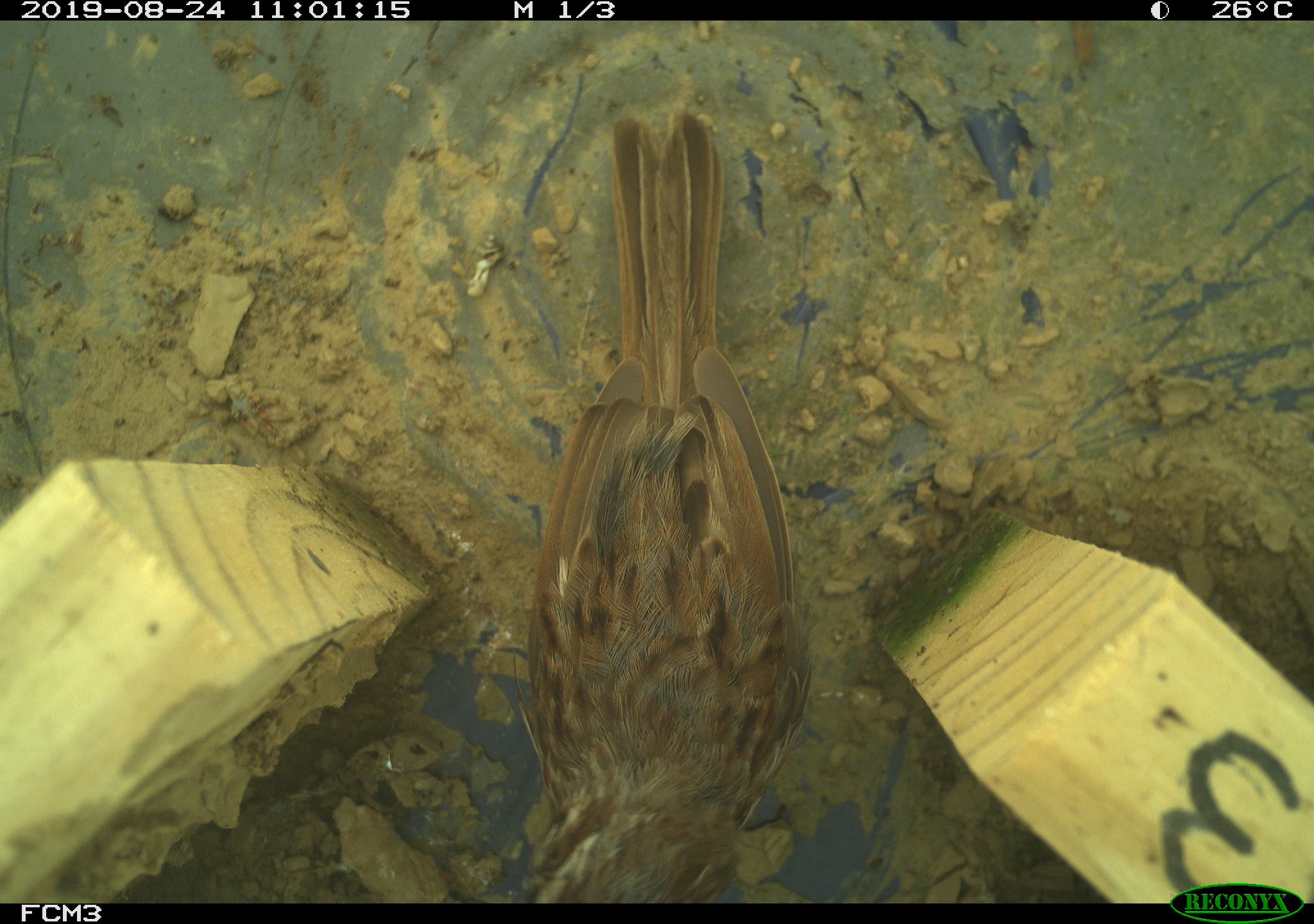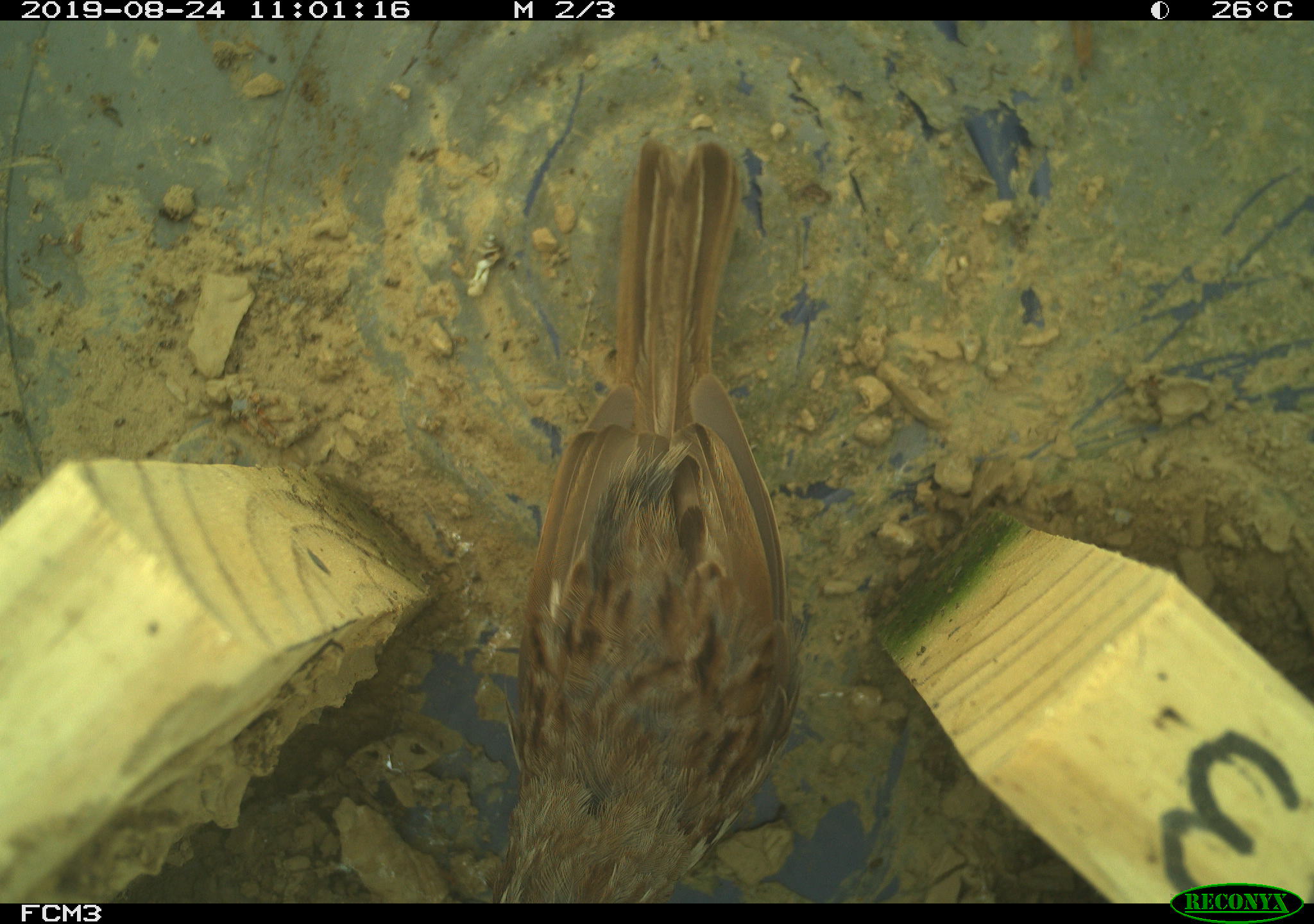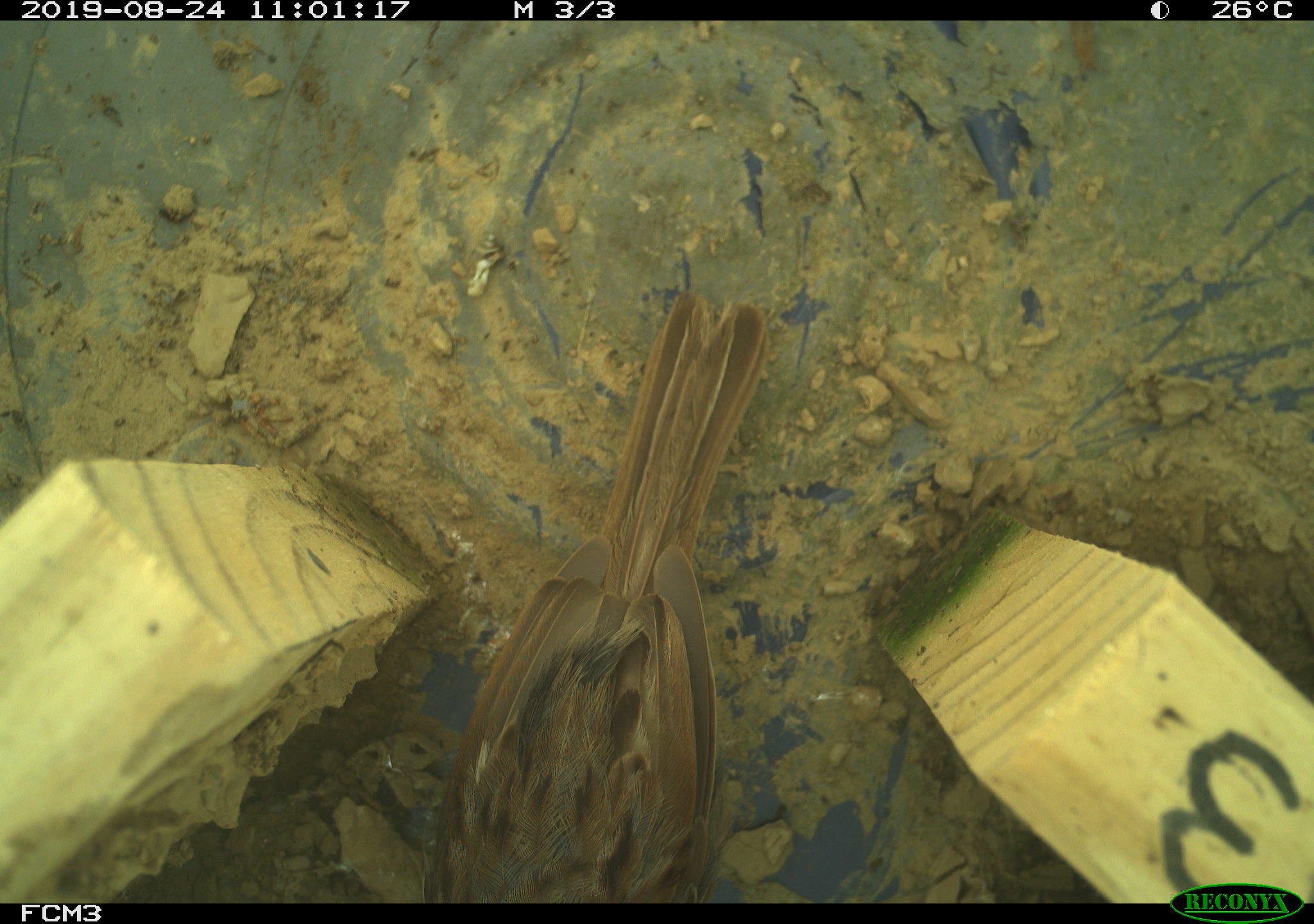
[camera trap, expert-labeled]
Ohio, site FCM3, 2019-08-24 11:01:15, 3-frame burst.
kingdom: Animalia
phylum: Chordata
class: Aves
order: Passeriformes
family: Passerellidae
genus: Melospiza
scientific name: Melospiza melodia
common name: song sparrow